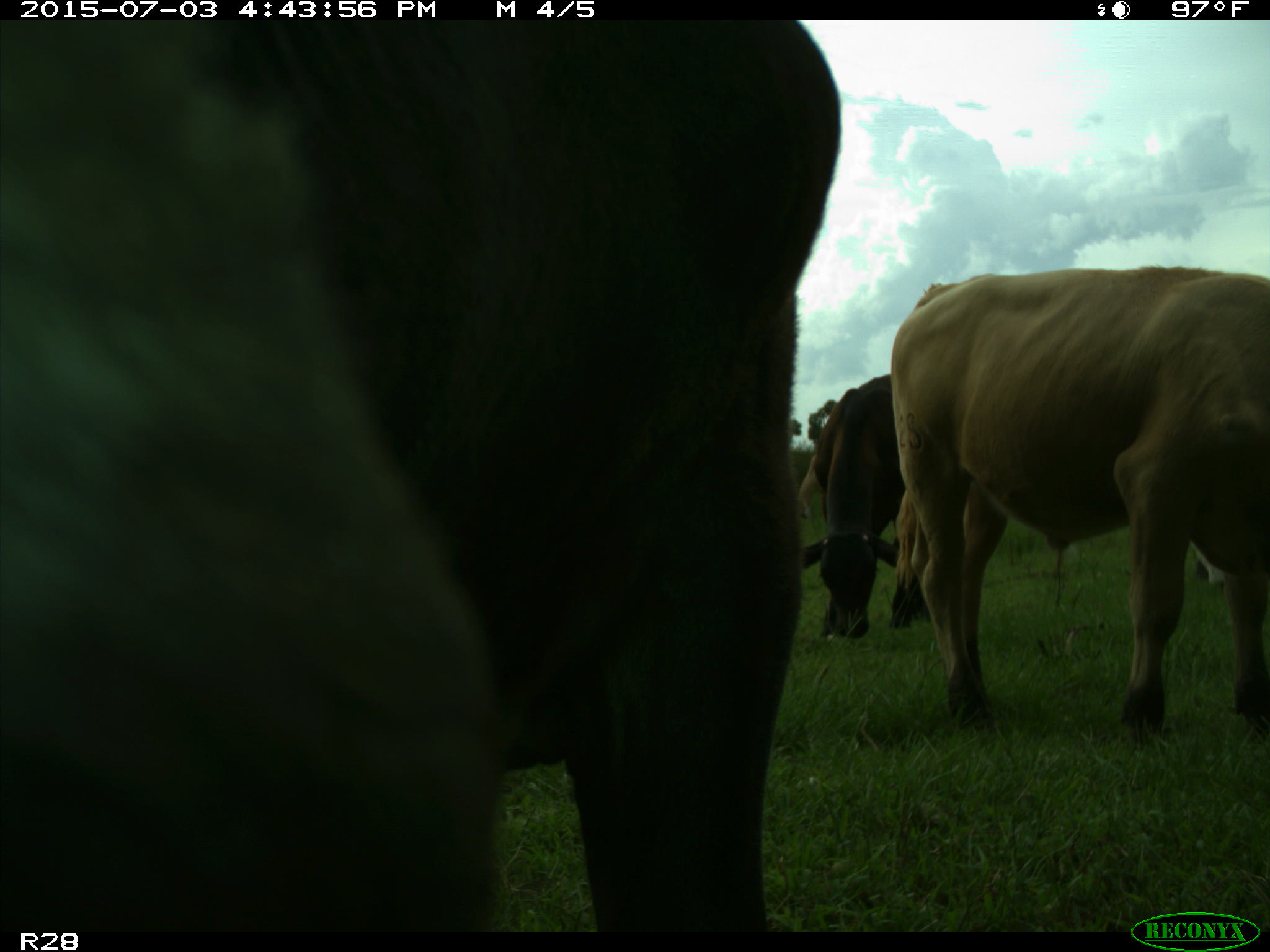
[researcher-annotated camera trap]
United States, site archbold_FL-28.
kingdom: Animalia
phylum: Chordata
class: Mammalia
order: Artiodactyla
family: Bovidae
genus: Bos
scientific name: Bos taurus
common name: domestic cow